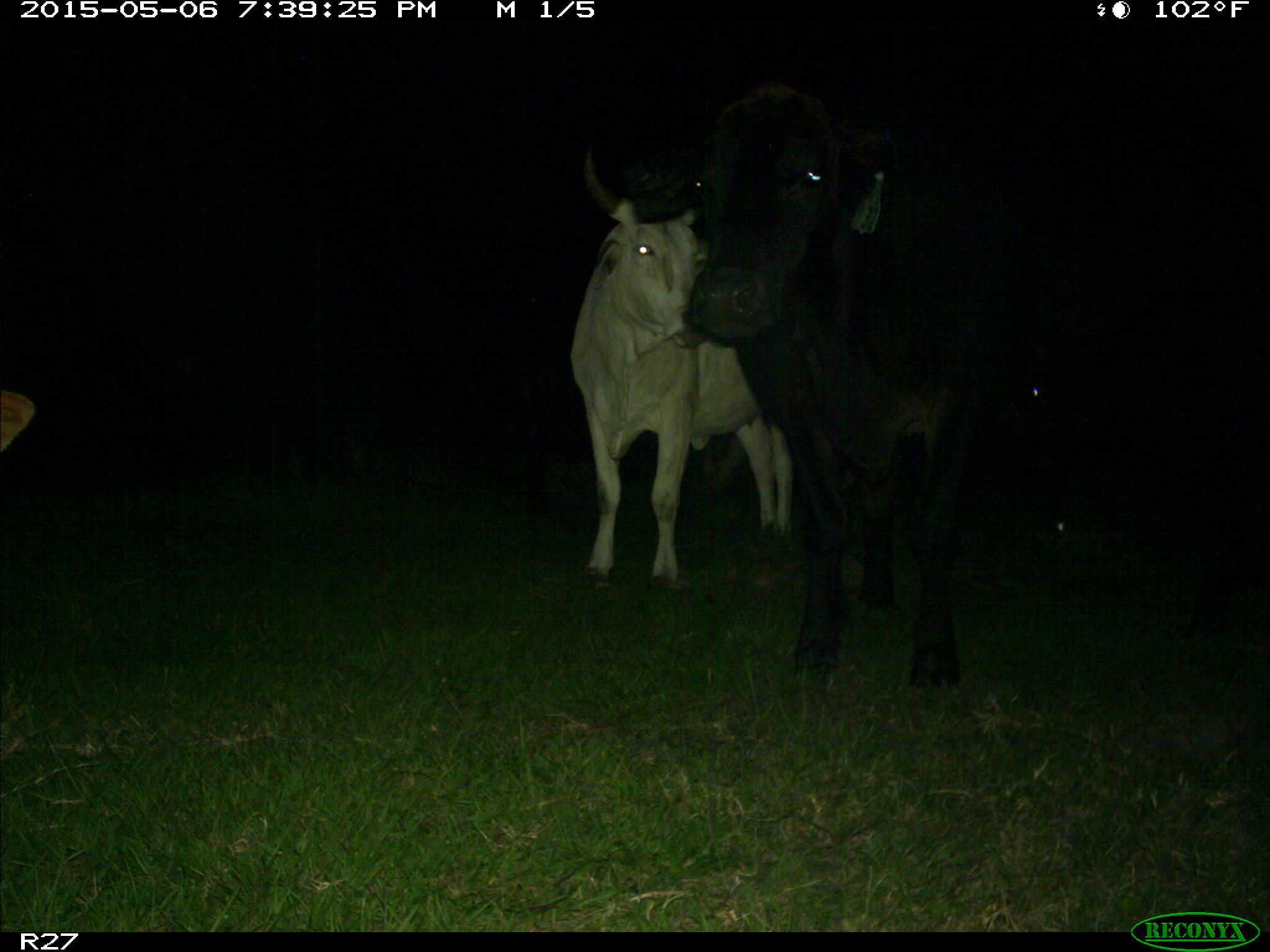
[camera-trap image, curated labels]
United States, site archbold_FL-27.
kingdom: Animalia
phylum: Chordata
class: Mammalia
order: Artiodactyla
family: Bovidae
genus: Bos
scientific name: Bos taurus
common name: domestic cow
Bos taurus (domestic cow).